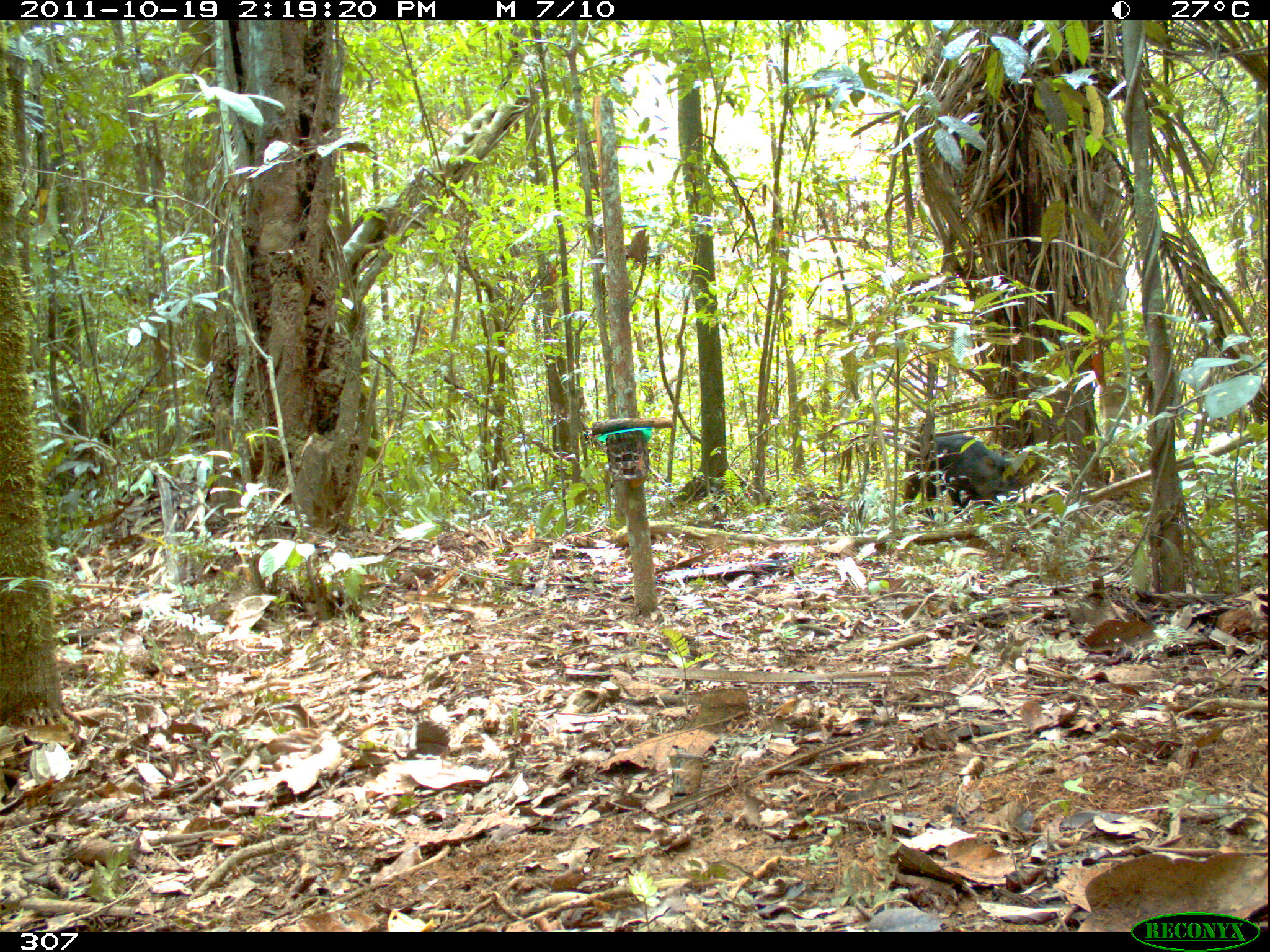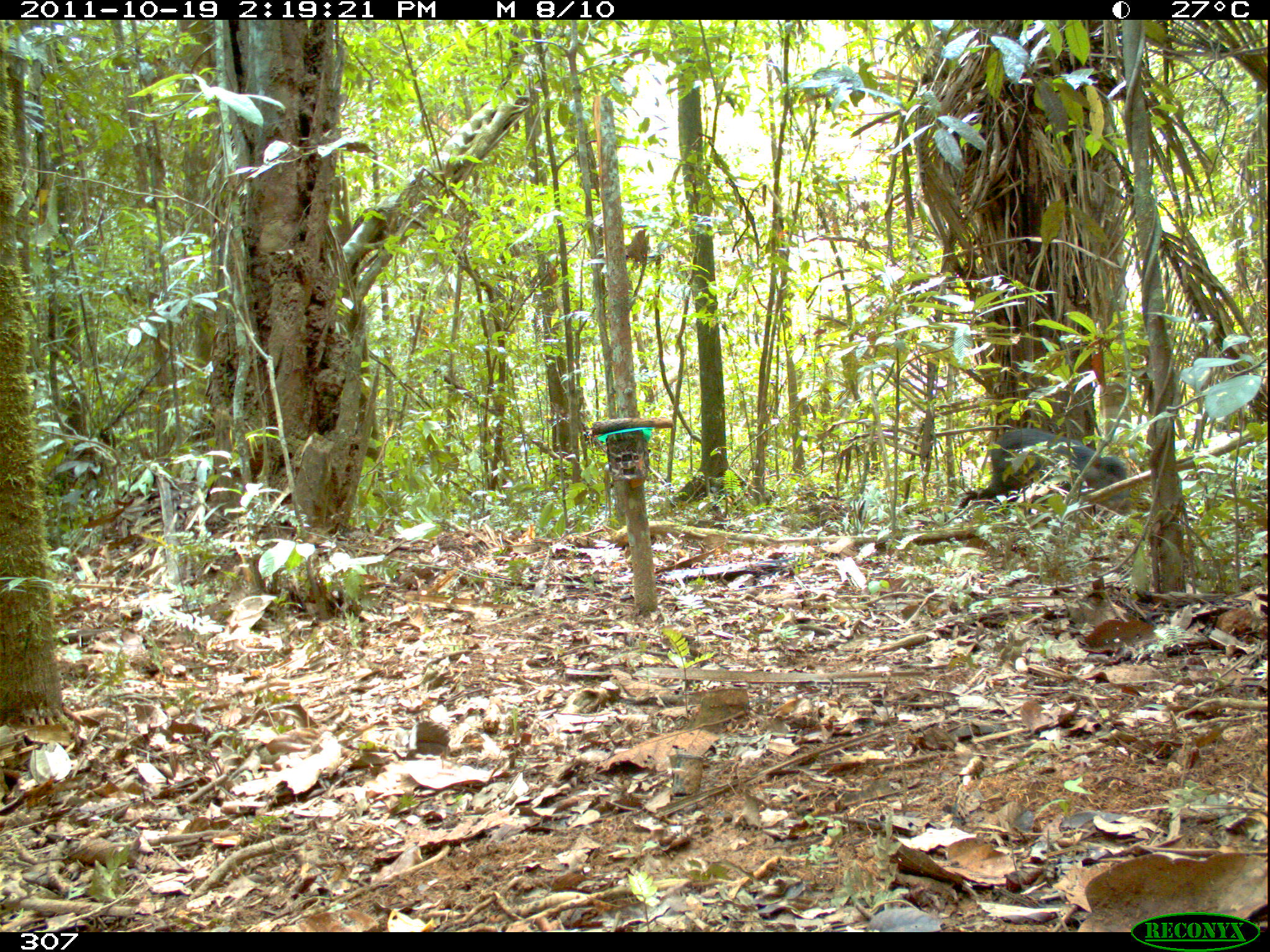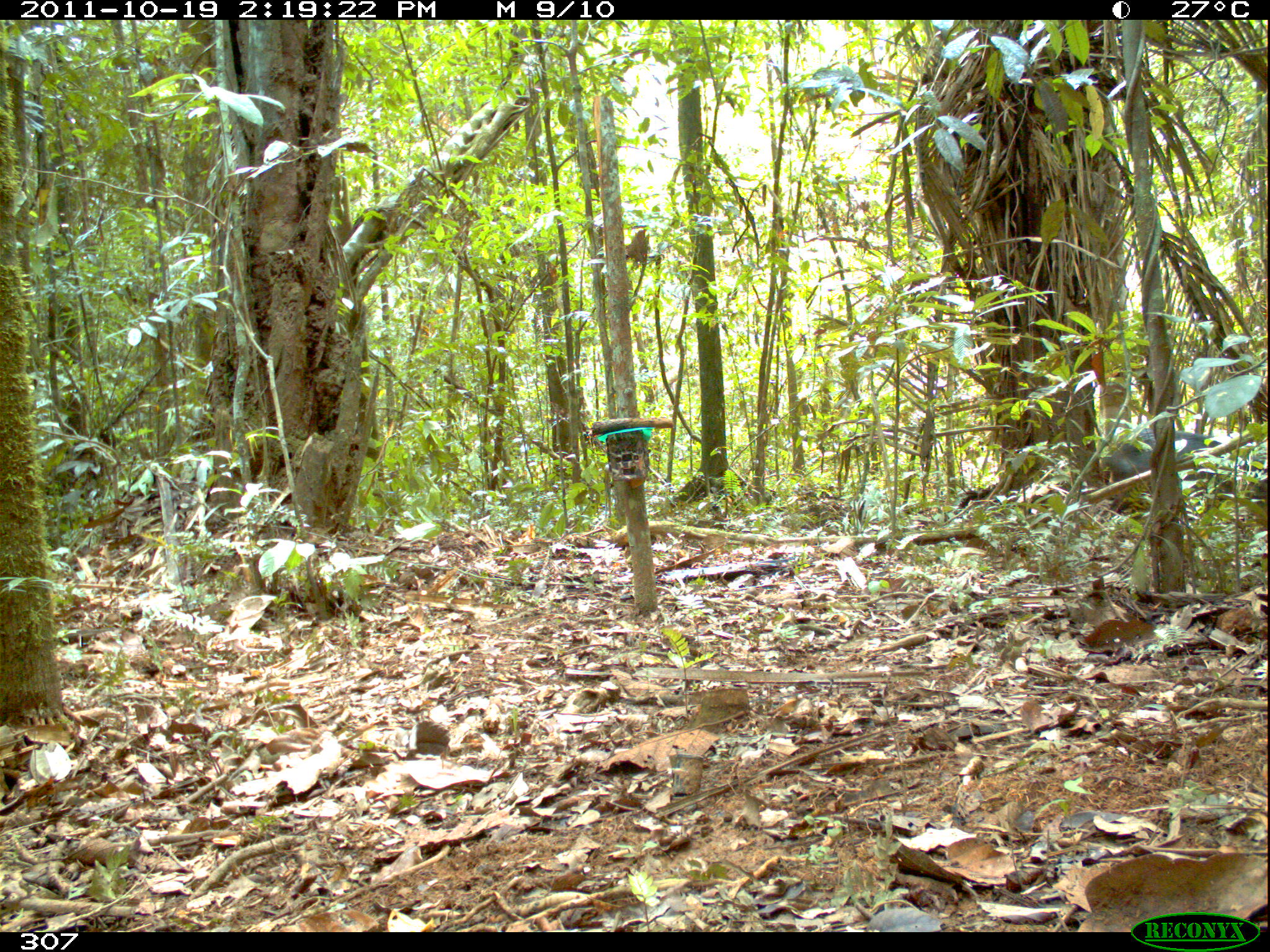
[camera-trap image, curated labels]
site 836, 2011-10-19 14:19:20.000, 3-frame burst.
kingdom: Animalia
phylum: Chordata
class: Mammalia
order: Artiodactyla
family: Tayassuidae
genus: Tayassu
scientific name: Tayassu pecari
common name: white-lipped peccary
Tayassu pecari (white-lipped peccary).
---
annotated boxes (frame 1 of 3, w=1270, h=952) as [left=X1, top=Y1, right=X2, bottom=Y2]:
tayassu pecari: [left=907, top=433, right=1021, bottom=524]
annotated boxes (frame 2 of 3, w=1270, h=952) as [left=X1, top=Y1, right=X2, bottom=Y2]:
tayassu pecari: [left=961, top=427, right=1136, bottom=523]